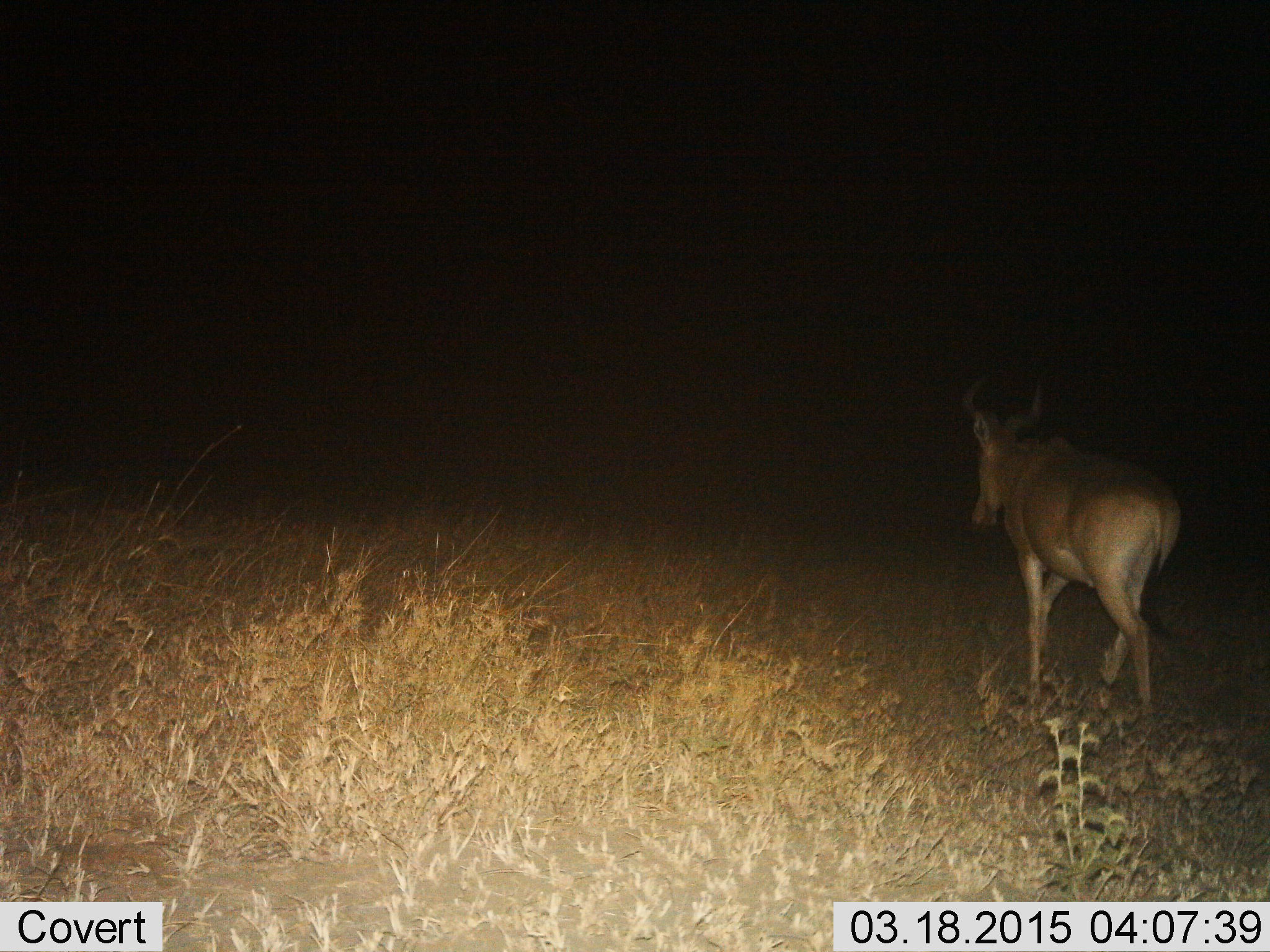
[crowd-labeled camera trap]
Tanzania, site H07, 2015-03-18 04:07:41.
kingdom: Animalia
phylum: Chordata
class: Mammalia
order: Artiodactyla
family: Bovidae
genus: Alcelaphus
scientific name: Alcelaphus buselaphus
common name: hartebeest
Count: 1.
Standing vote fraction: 10%.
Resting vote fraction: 0%.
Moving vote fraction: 100%.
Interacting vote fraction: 0%.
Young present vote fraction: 0%.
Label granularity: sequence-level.